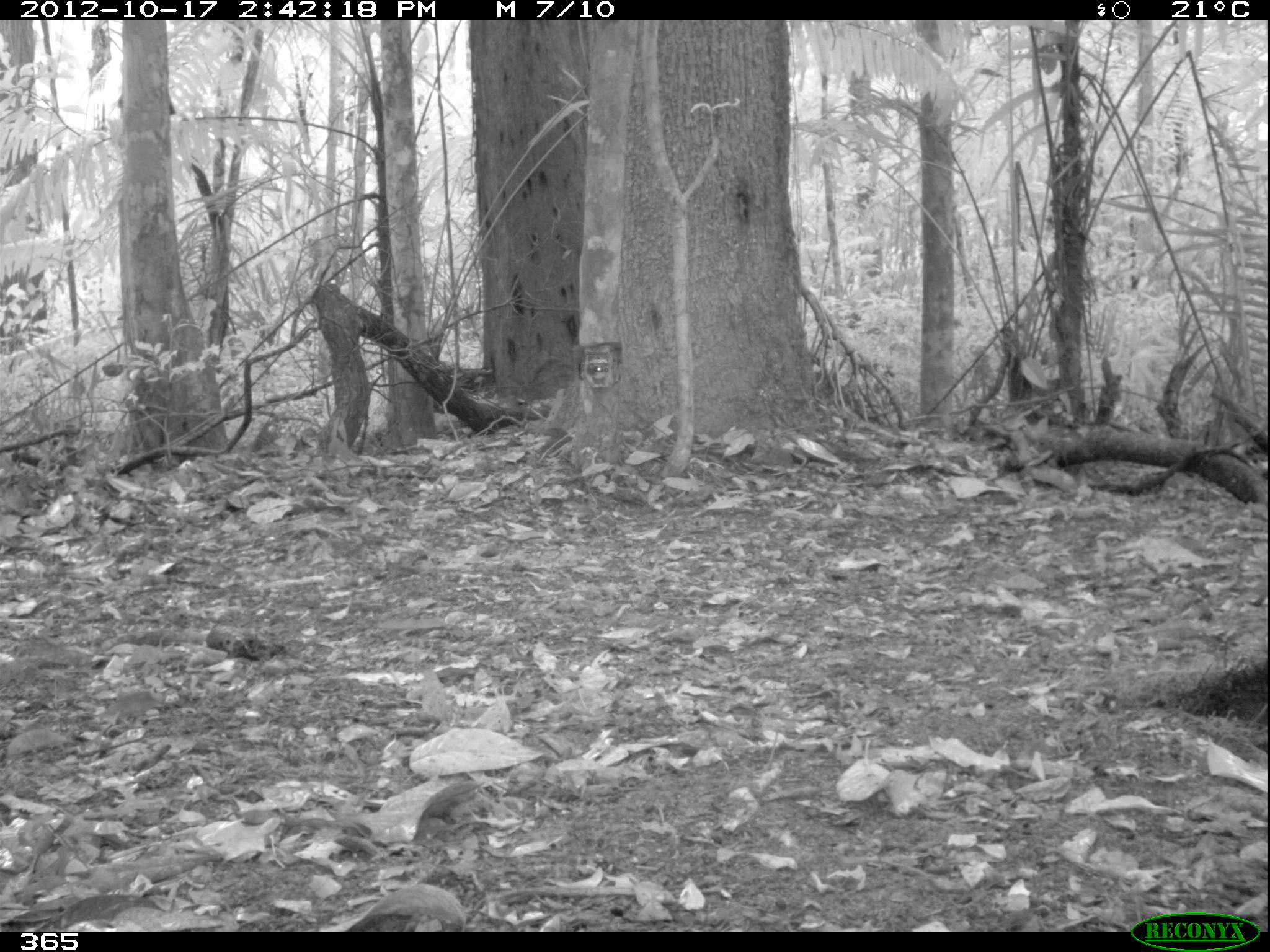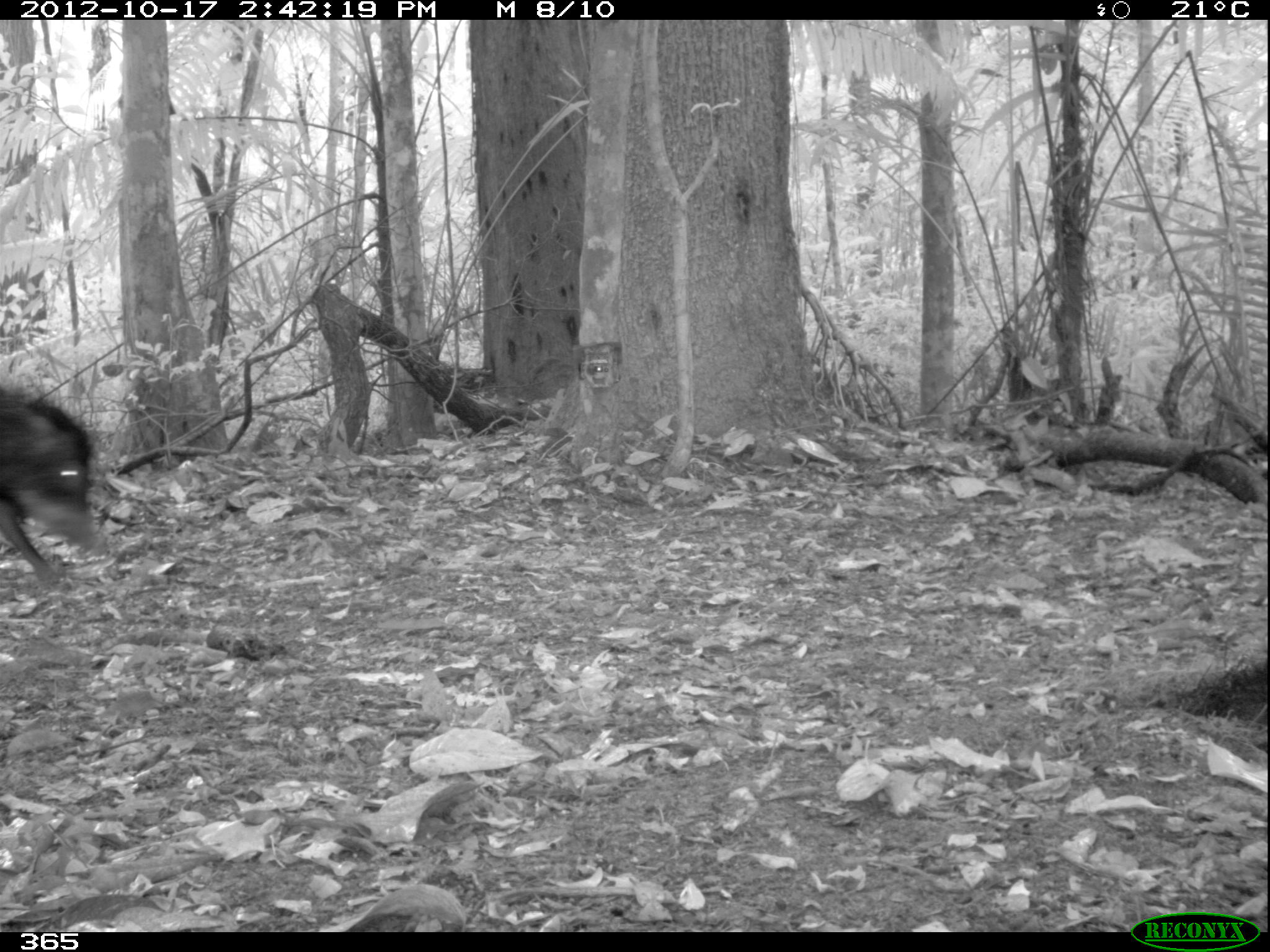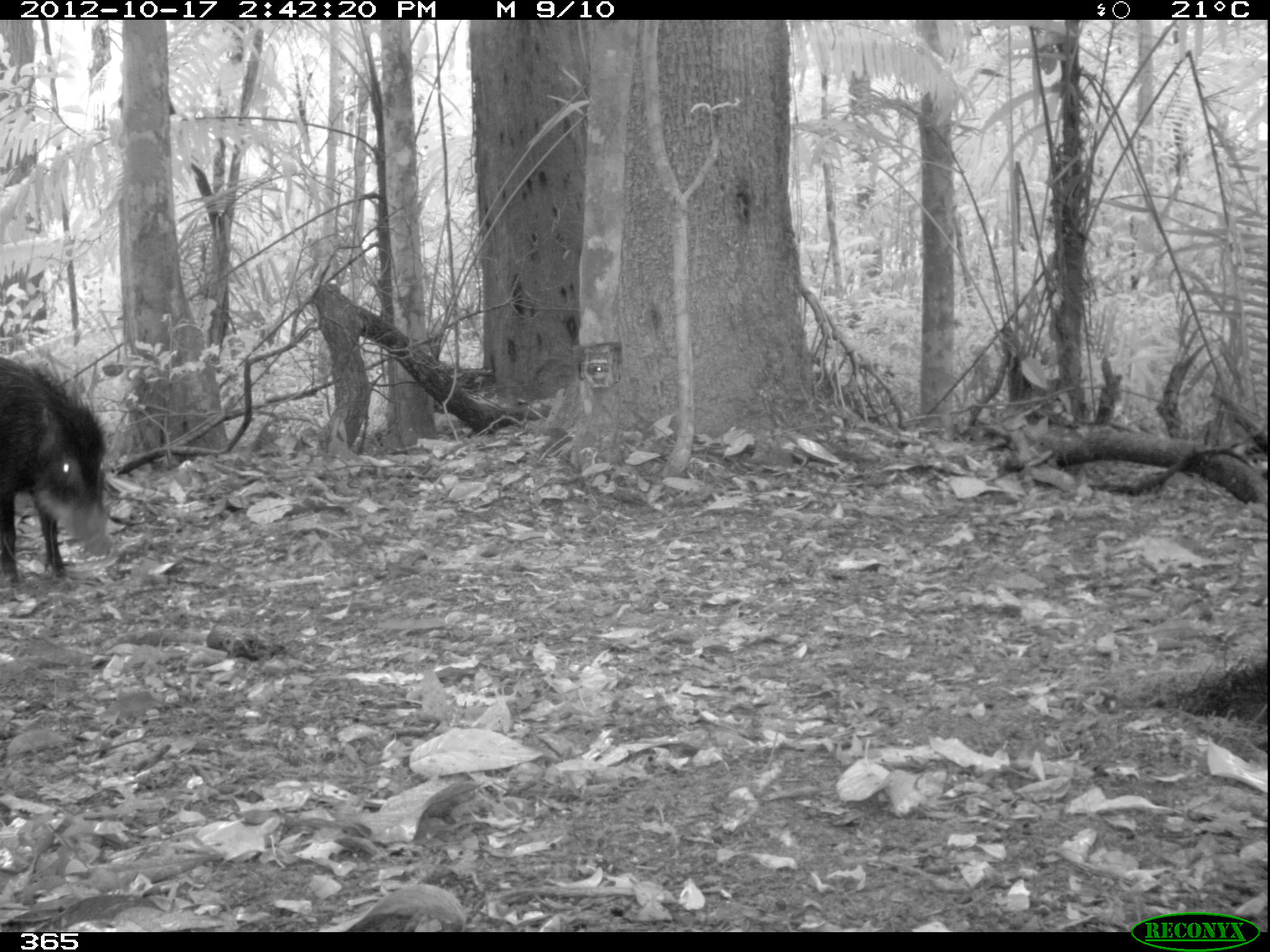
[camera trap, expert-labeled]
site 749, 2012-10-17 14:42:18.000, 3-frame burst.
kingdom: Animalia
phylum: Chordata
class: Mammalia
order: Artiodactyla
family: Tayassuidae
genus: Tayassu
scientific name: Tayassu pecari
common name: white-lipped peccary